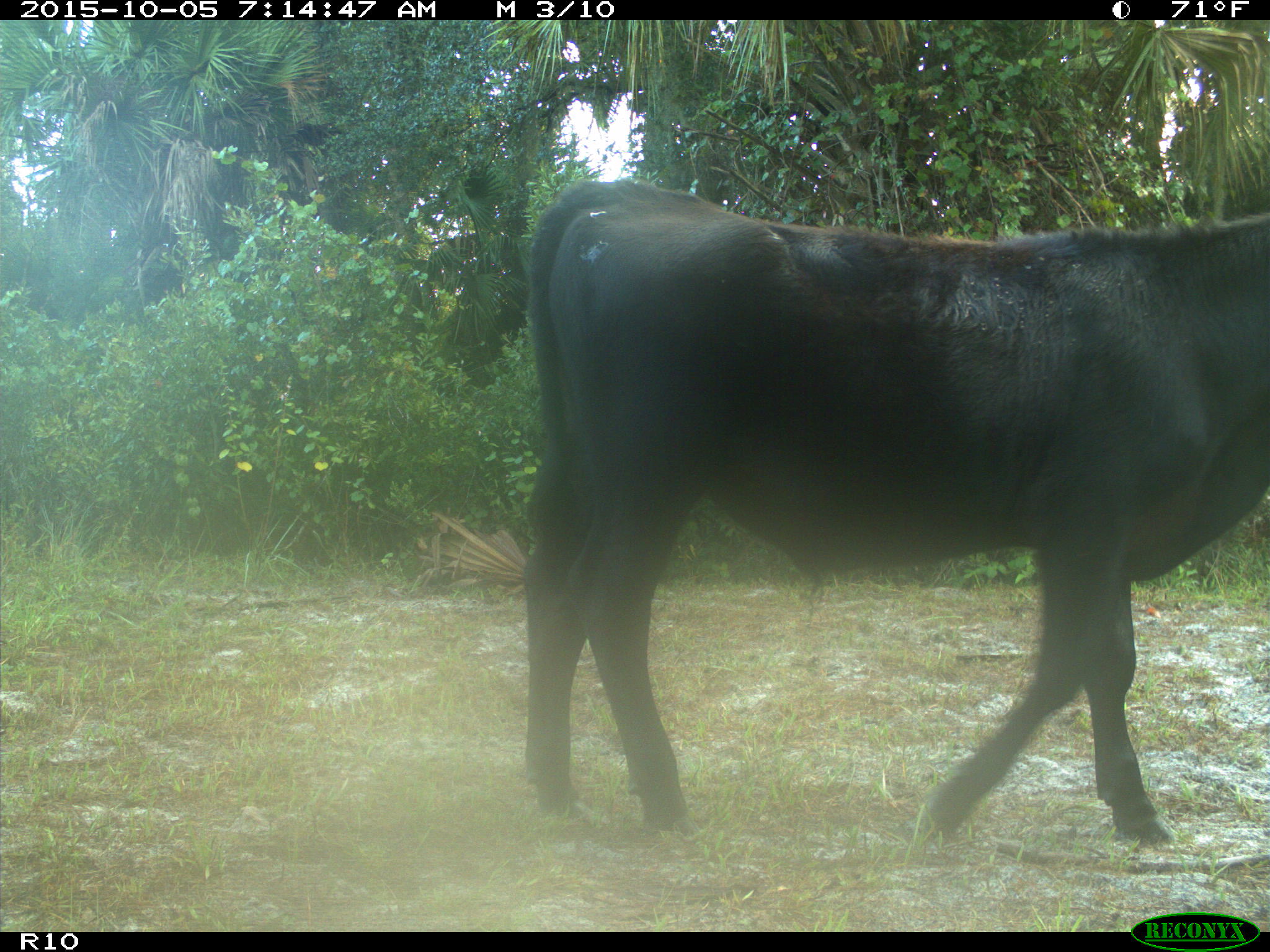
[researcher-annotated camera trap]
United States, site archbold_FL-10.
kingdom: Animalia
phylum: Chordata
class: Mammalia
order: Artiodactyla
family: Bovidae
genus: Bos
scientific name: Bos taurus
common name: domestic cow